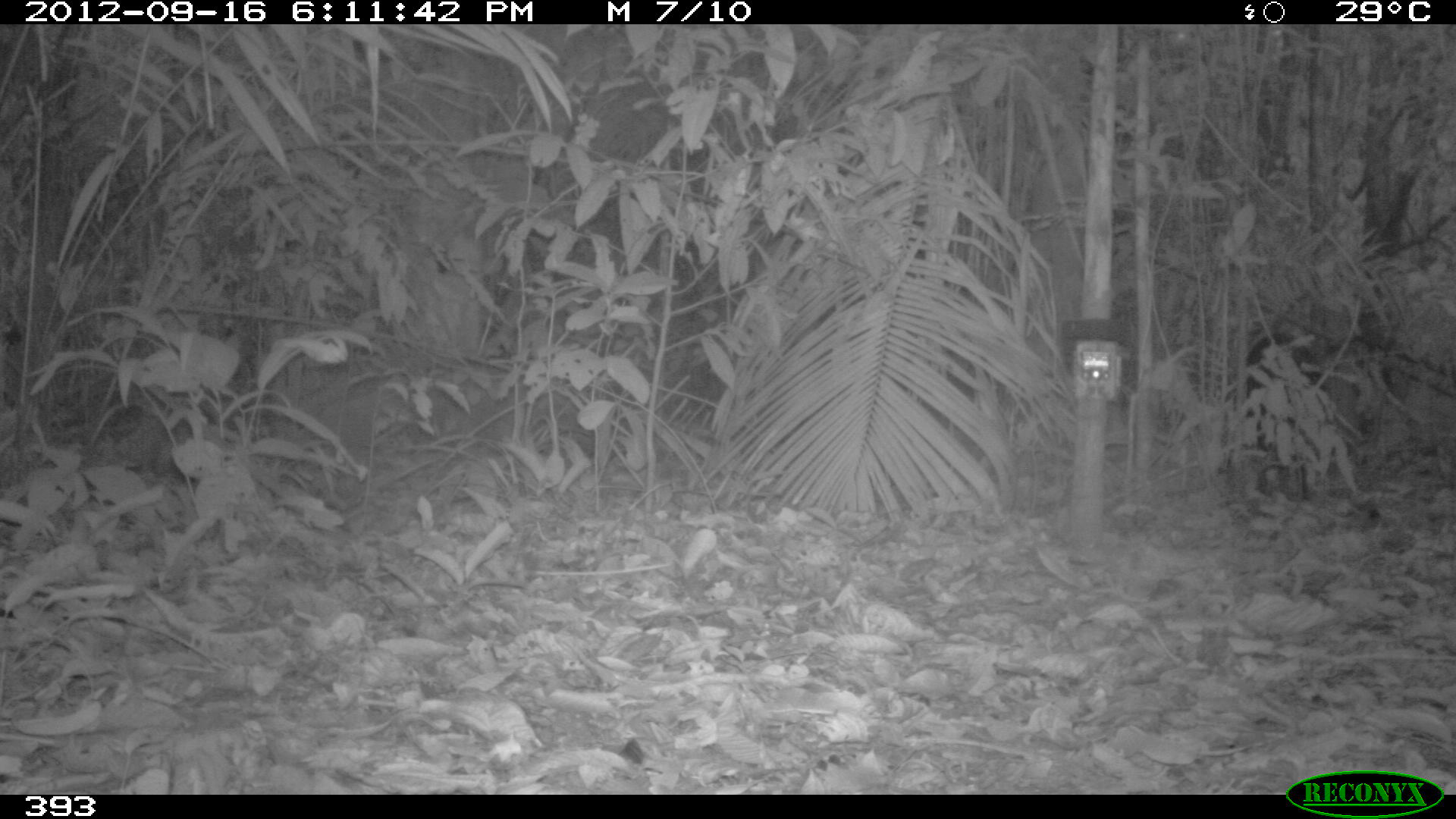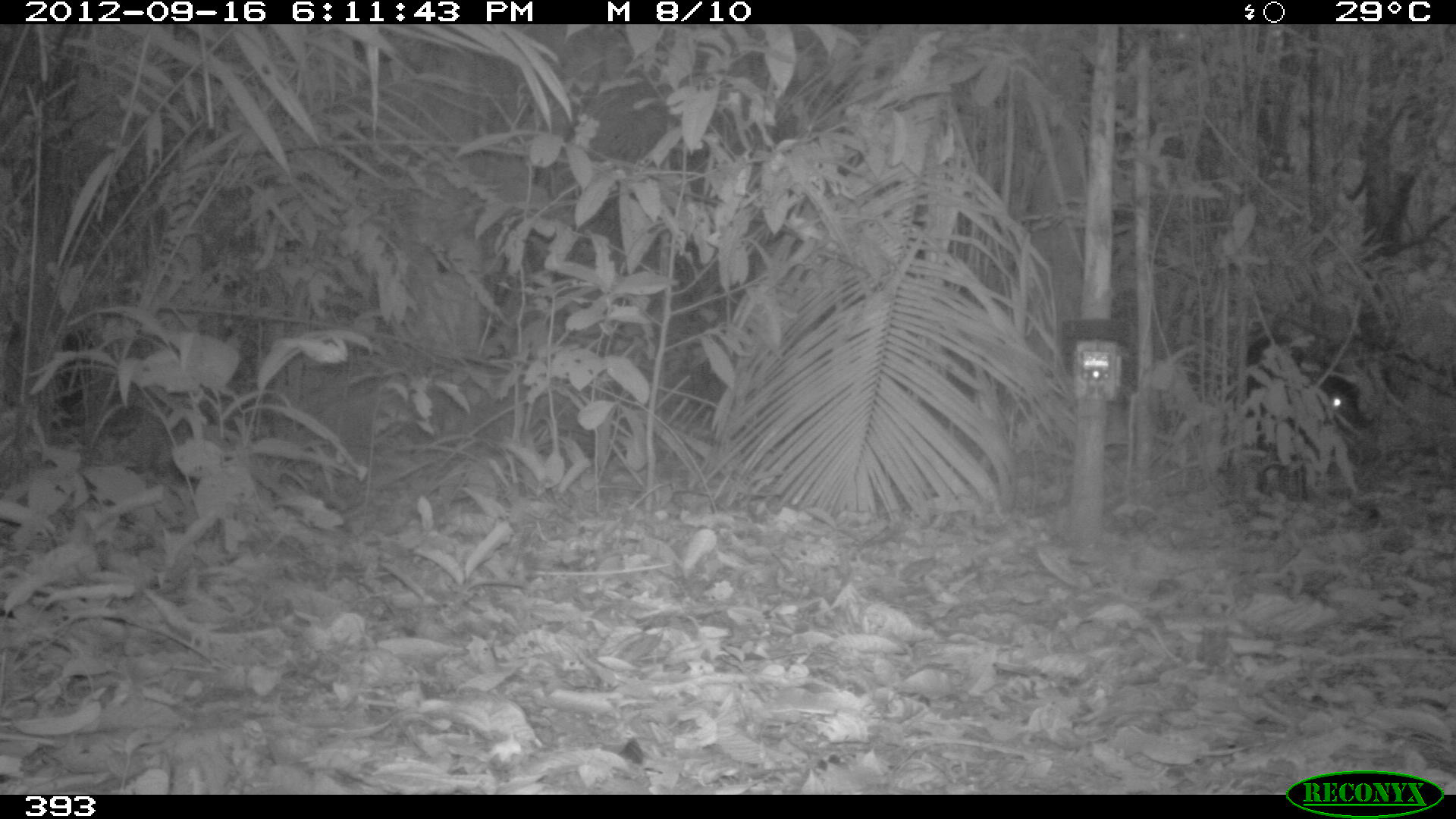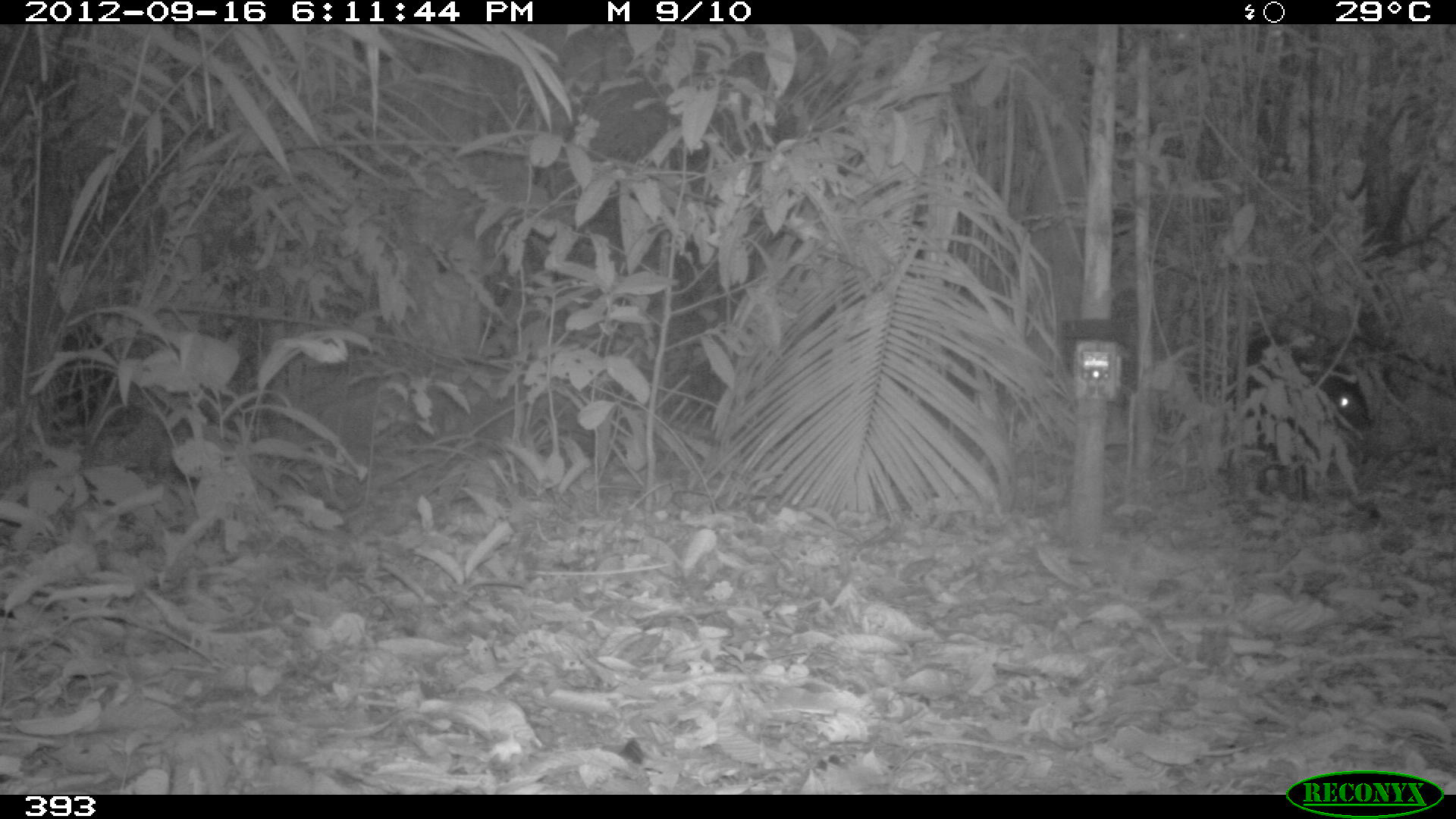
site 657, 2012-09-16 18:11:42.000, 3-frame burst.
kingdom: Animalia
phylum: Chordata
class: Mammalia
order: Artiodactyla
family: Tayassuidae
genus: Tayassu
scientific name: Tayassu pecari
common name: white-lipped peccary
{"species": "Tayassu pecari (white-lipped peccary)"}